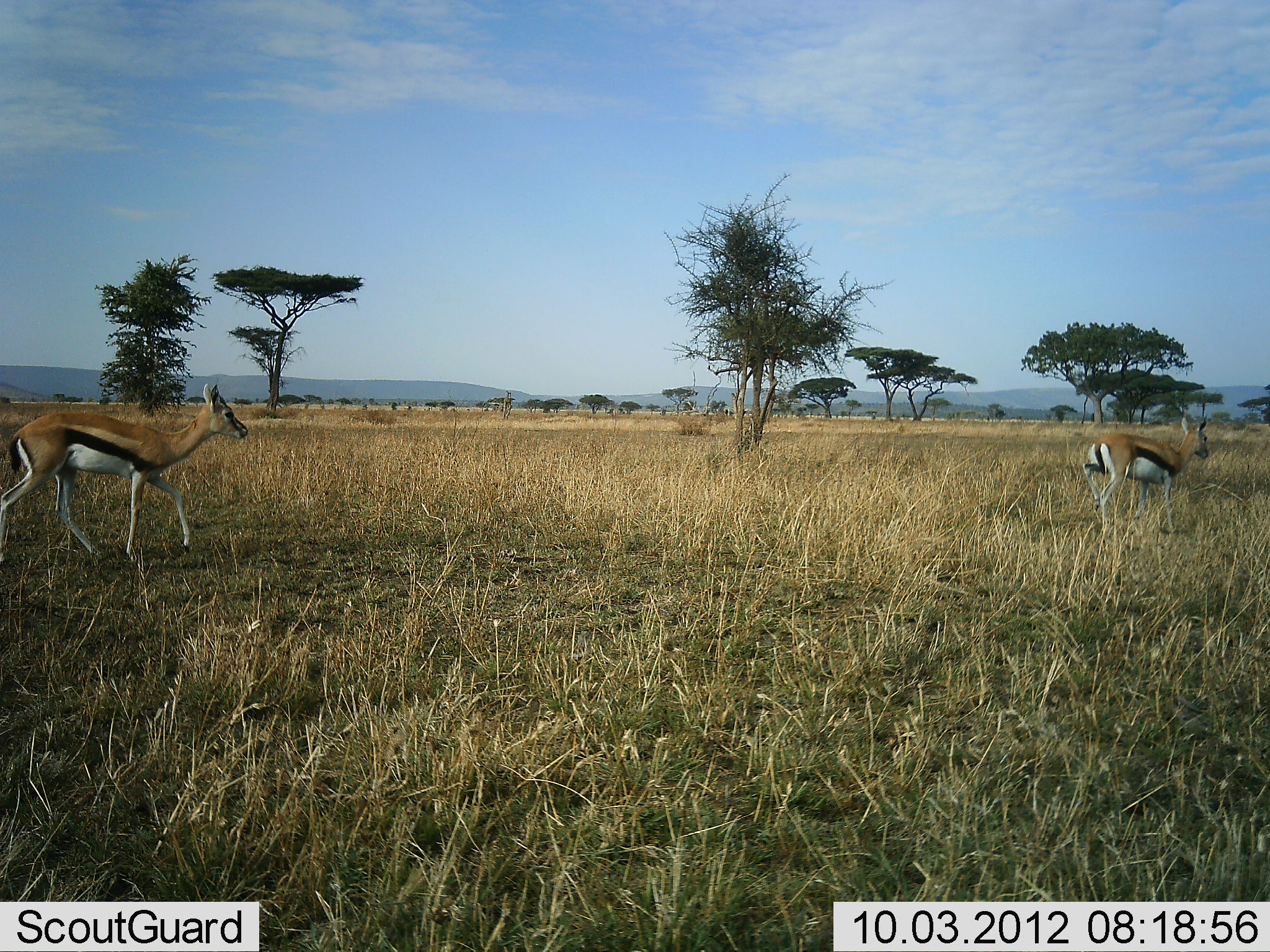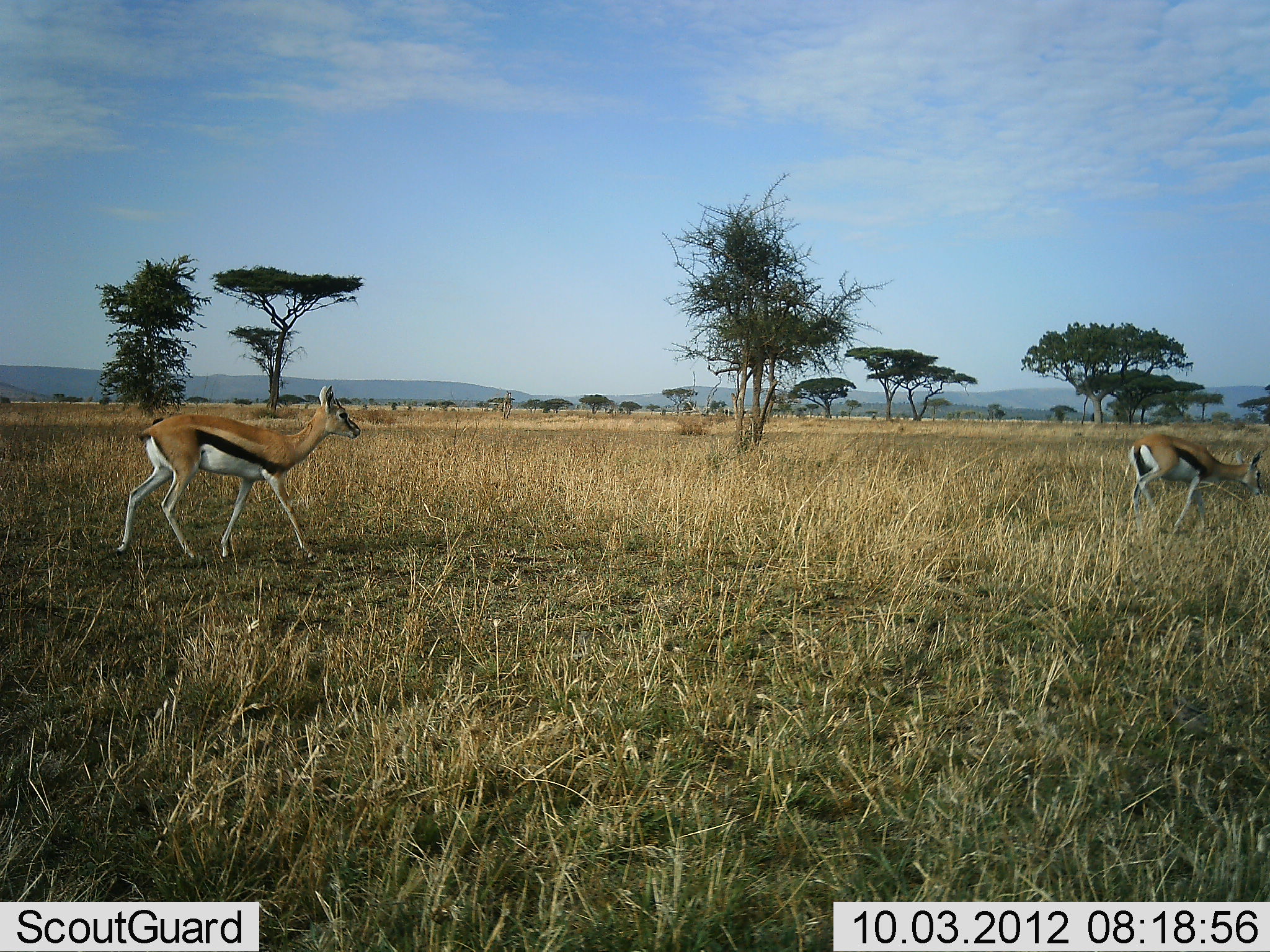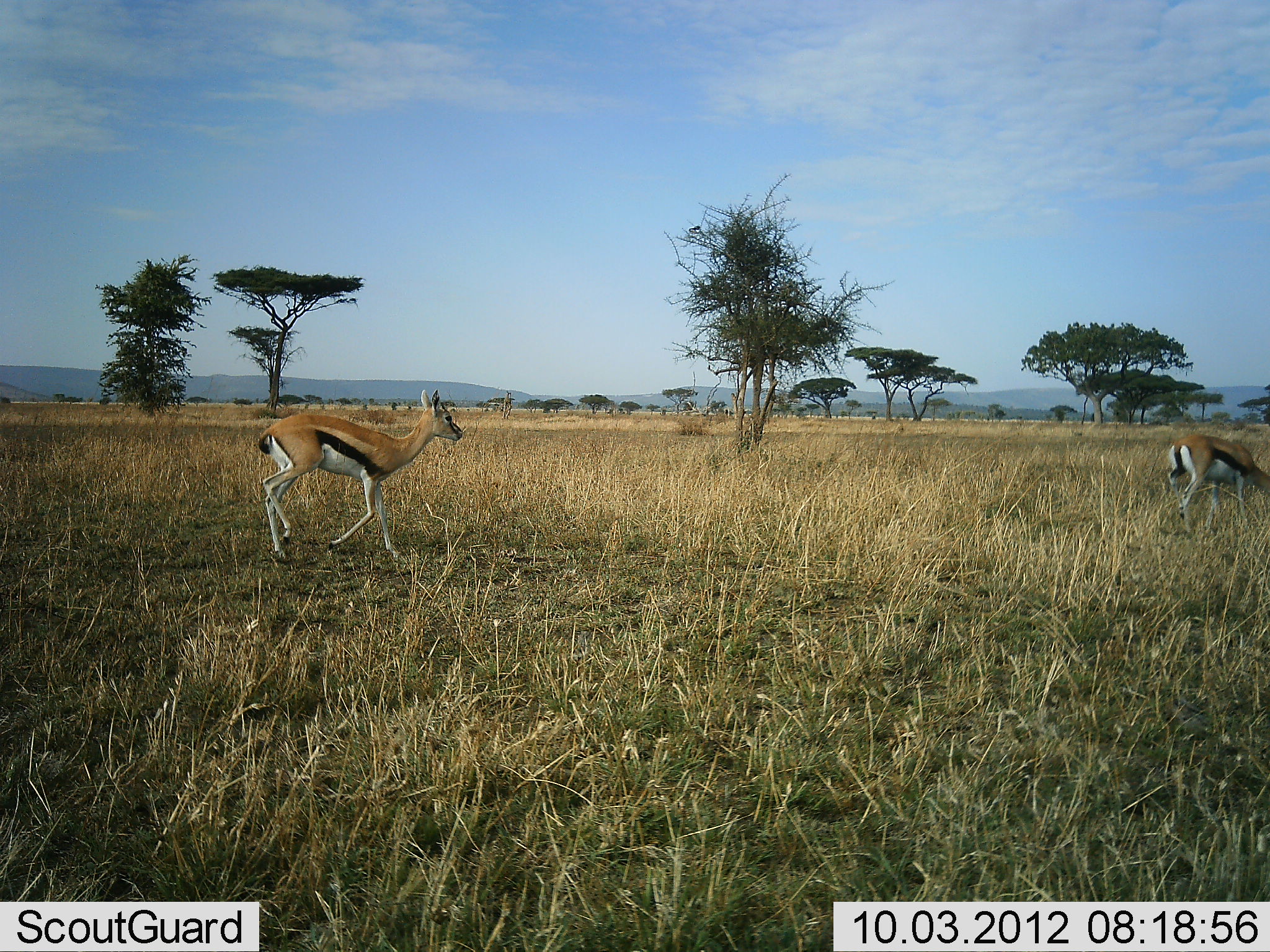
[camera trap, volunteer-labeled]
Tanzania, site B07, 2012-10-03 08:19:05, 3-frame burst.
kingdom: Animalia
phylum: Chordata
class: Mammalia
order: Artiodactyla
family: Bovidae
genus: Eudorcas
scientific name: Eudorcas thomsonii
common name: thomson's gazelle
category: gazellethomsons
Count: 2.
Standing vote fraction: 9%.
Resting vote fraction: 0%.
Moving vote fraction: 100%.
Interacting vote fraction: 0%.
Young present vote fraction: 0%.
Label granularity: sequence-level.